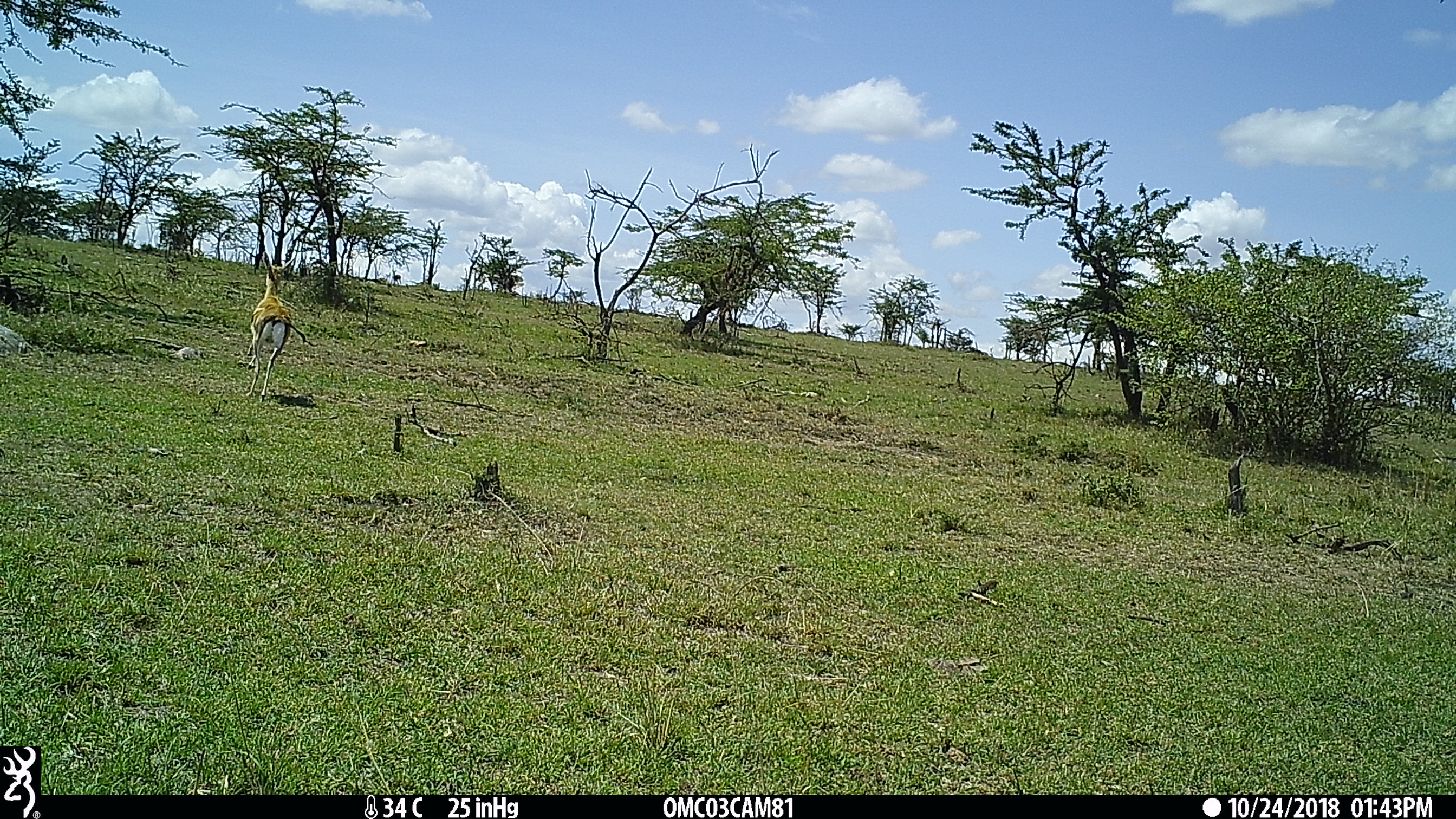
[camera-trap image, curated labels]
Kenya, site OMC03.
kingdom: Animalia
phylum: Chordata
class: Mammalia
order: Artiodactyla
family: Bovidae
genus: Eudorcas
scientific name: Eudorcas thomsonii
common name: thomon's gazelle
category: gazelle thomsons